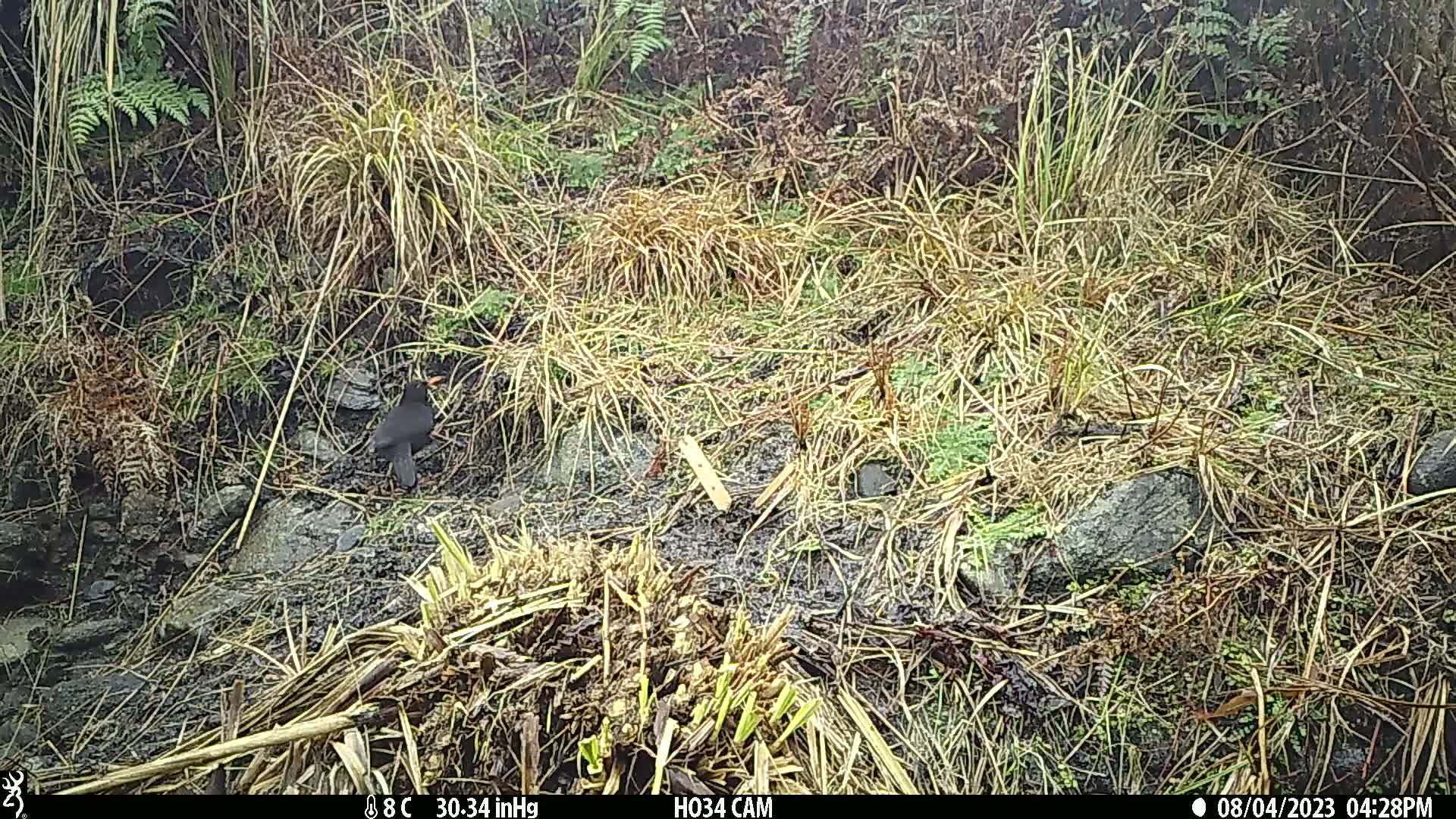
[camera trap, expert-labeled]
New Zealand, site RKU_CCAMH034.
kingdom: Animalia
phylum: Chordata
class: Aves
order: Passeriformes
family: Turdidae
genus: Turdus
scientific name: Turdus merula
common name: eurasian blackbird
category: blackbird